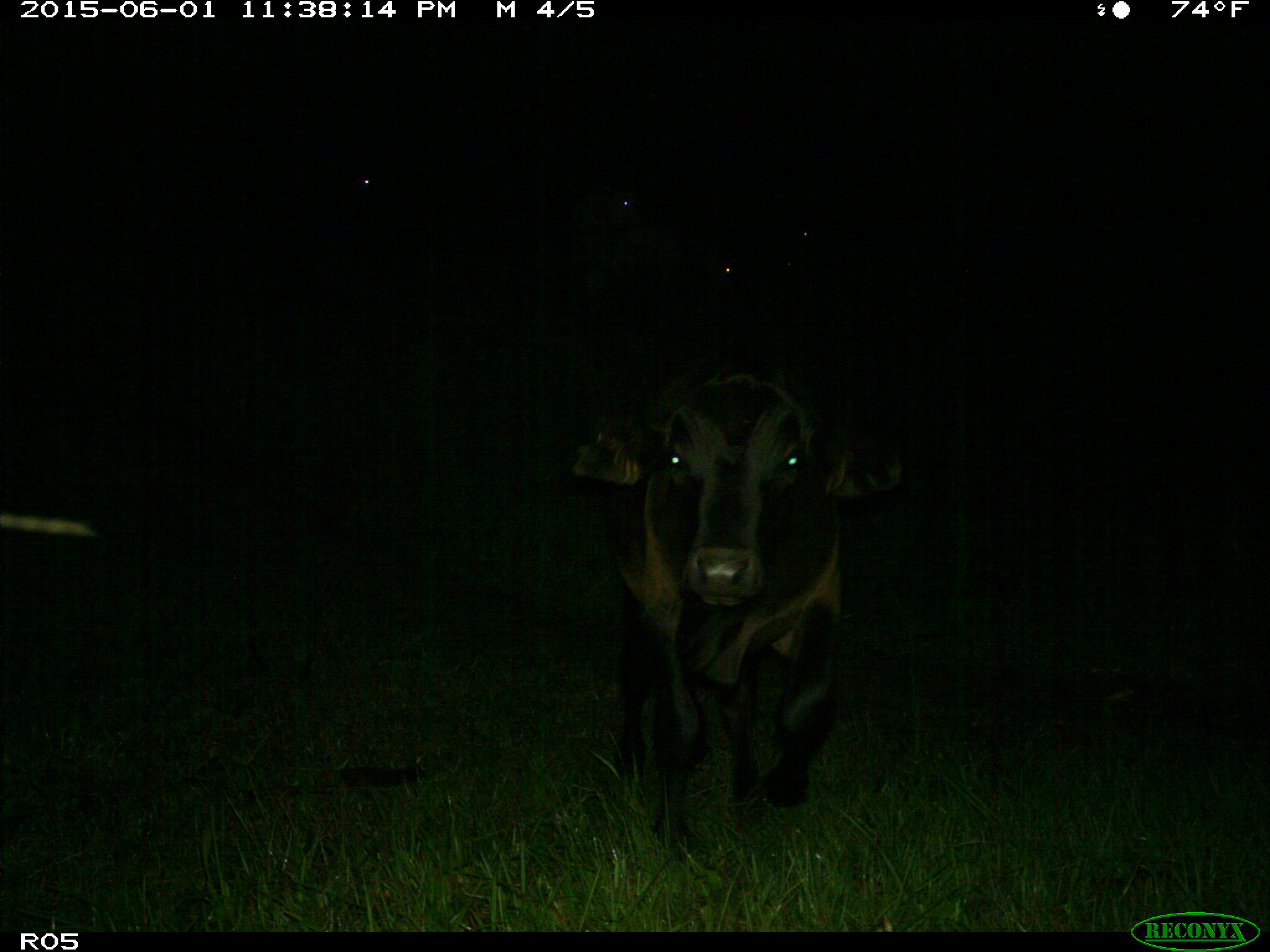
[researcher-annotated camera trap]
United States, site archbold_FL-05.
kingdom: Animalia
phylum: Chordata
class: Mammalia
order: Artiodactyla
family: Bovidae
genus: Bos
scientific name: Bos taurus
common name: domestic cow